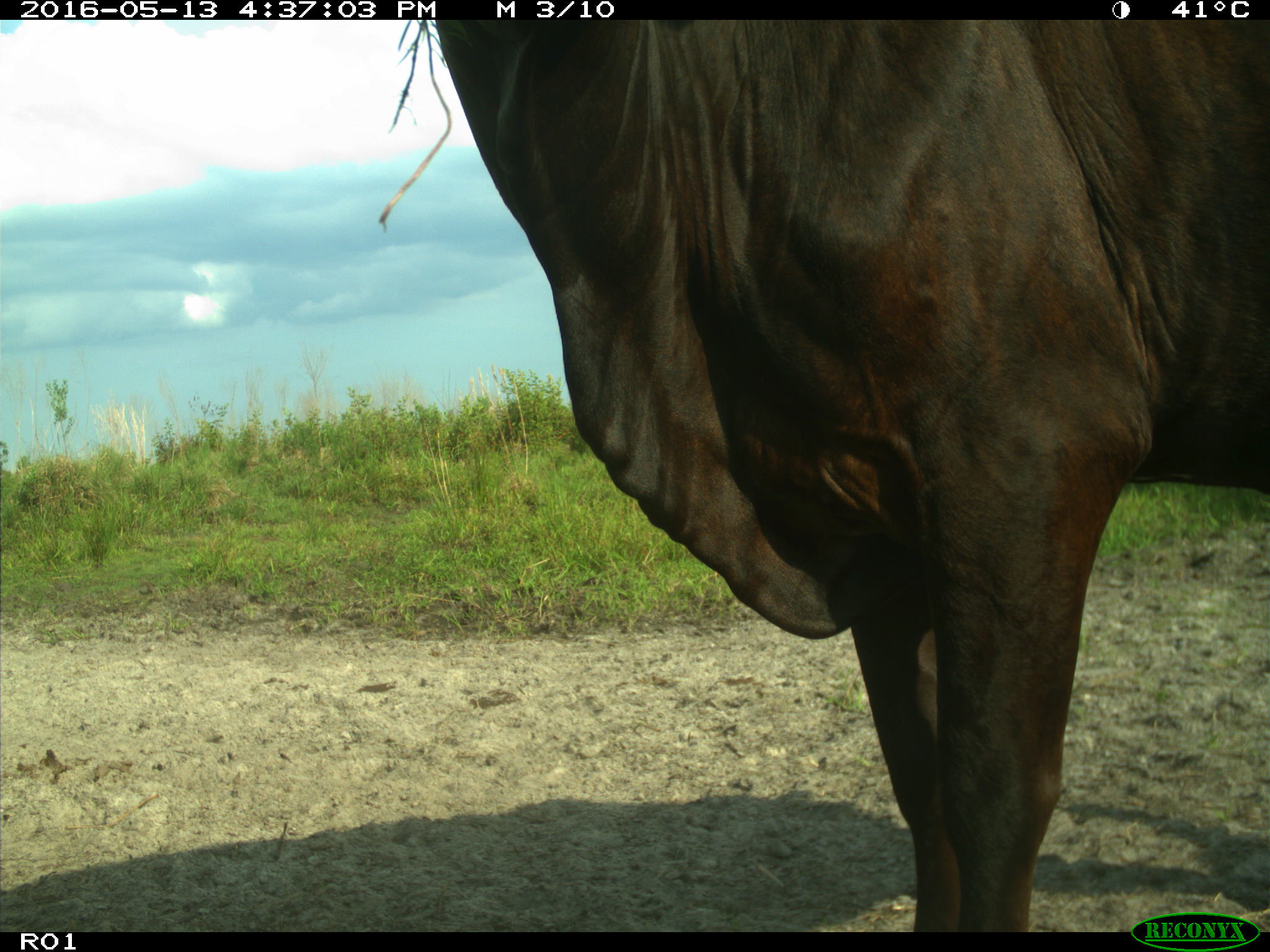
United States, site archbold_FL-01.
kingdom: Animalia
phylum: Chordata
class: Mammalia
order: Artiodactyla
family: Bovidae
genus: Bos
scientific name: Bos taurus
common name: domestic cow